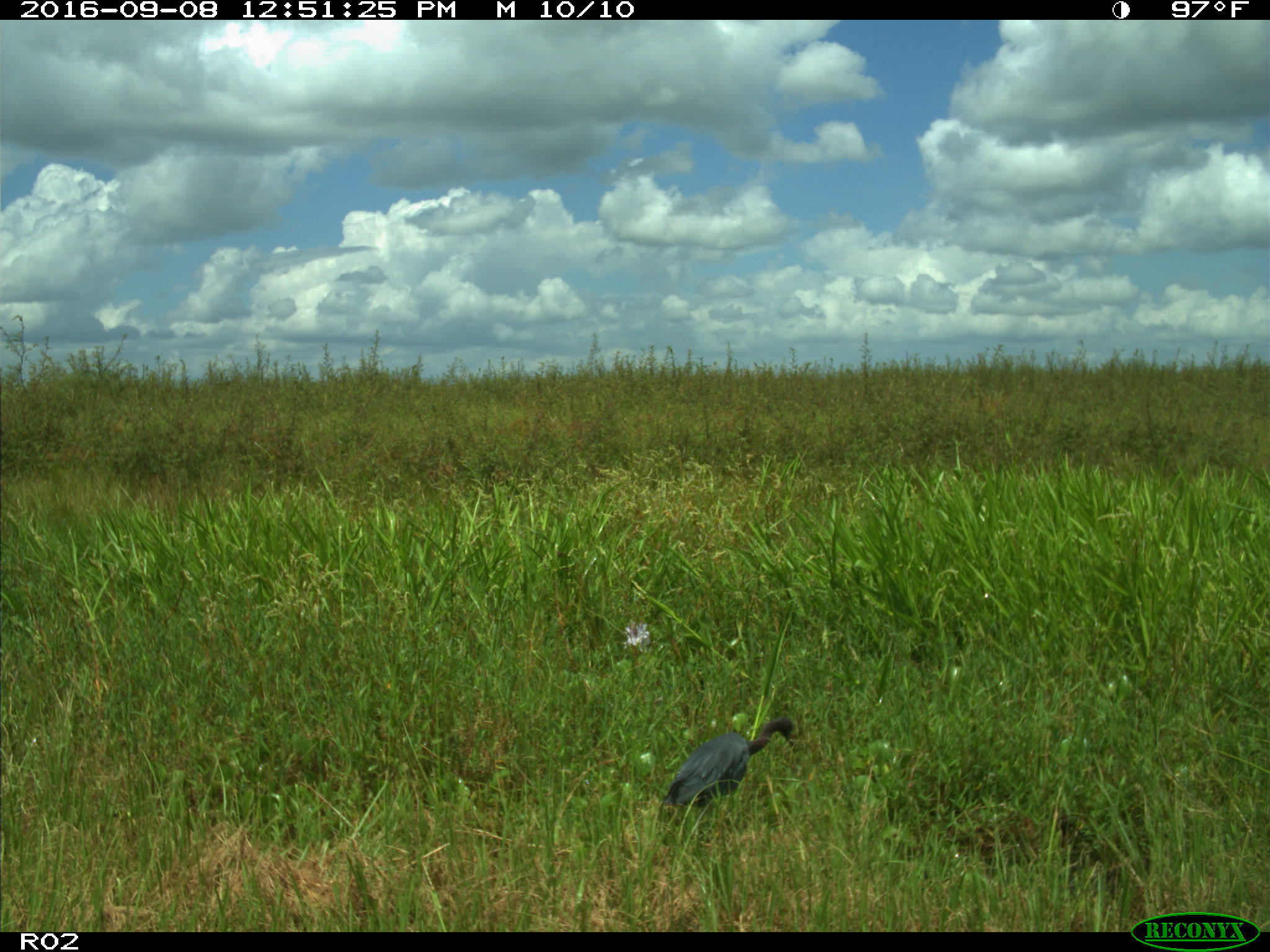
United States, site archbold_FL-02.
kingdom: Animalia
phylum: Chordata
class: Aves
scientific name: Aves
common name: birds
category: unidentified bird